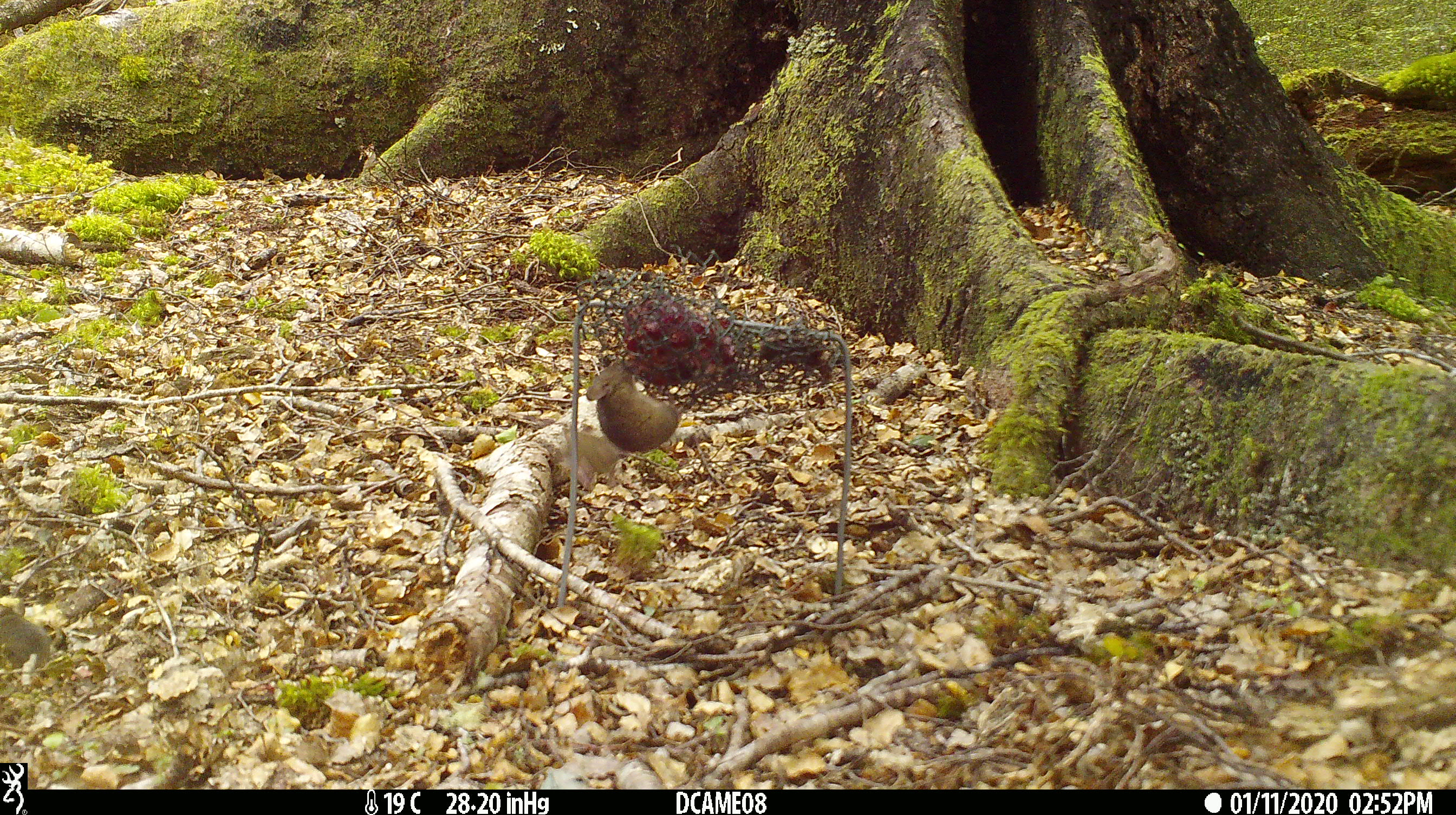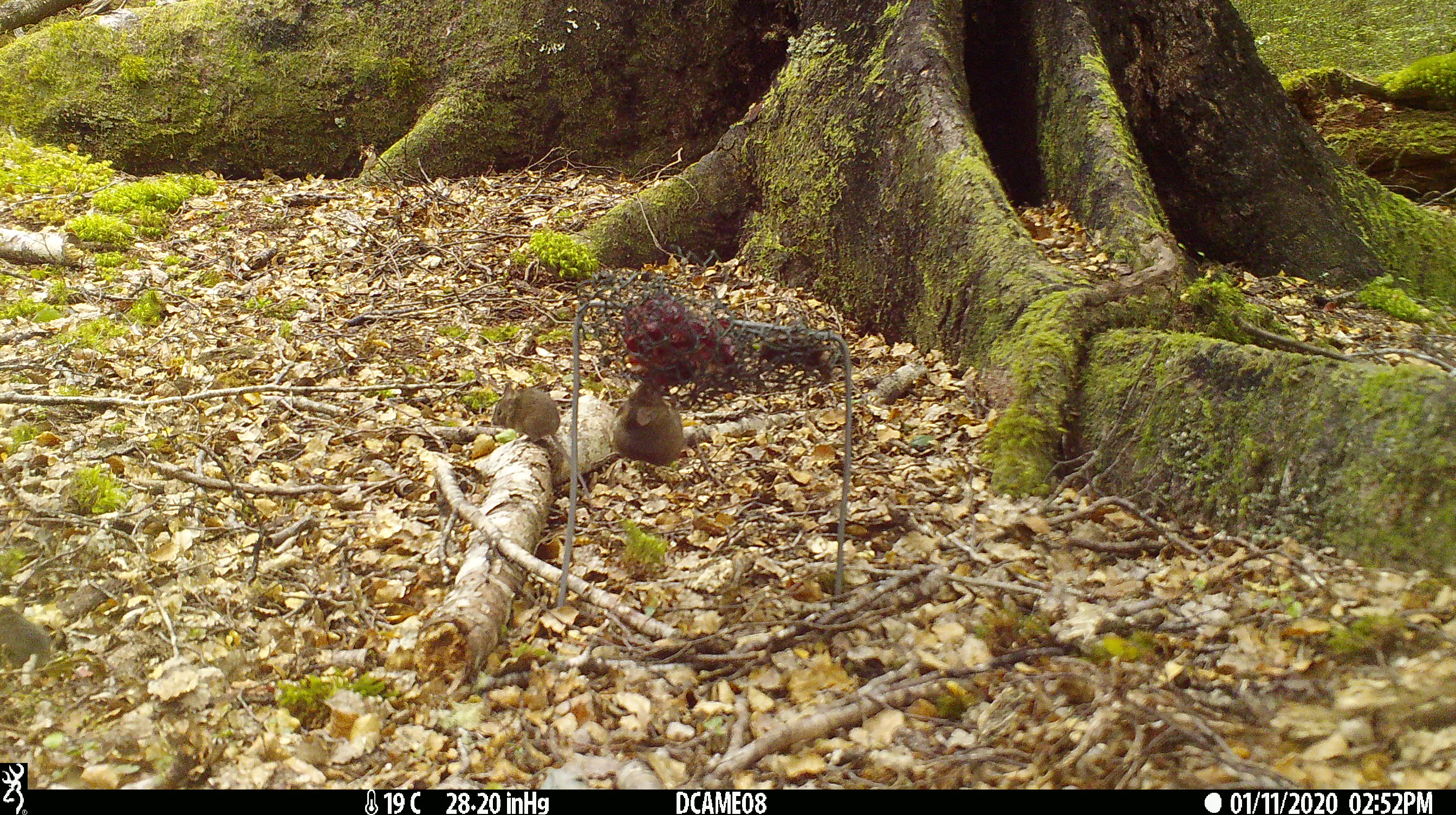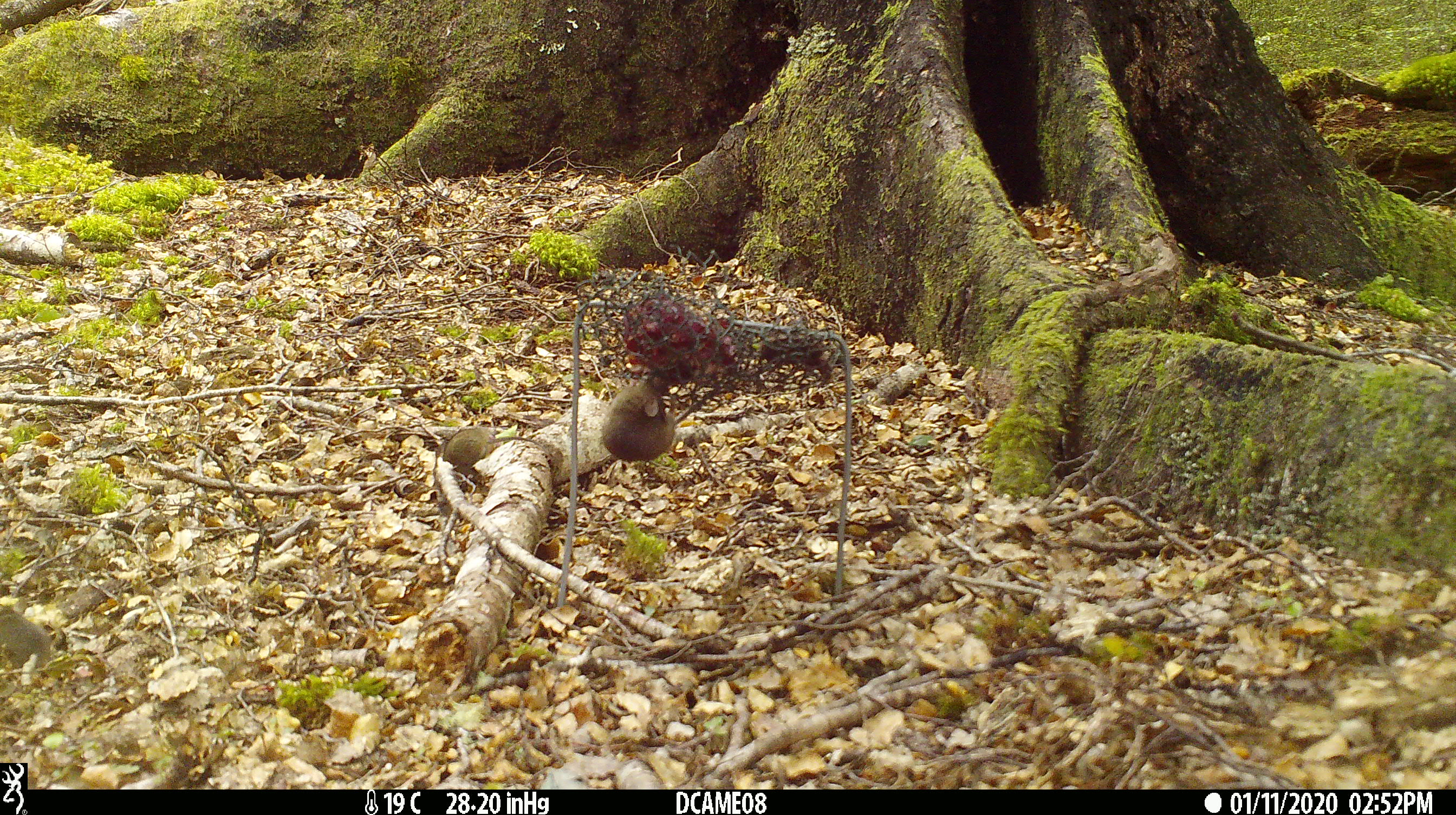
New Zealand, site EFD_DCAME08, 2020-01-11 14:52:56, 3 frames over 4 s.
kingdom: Animalia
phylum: Chordata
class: Mammalia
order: Rodentia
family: Muridae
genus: Mus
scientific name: Mus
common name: mouse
Mouse (Mus).